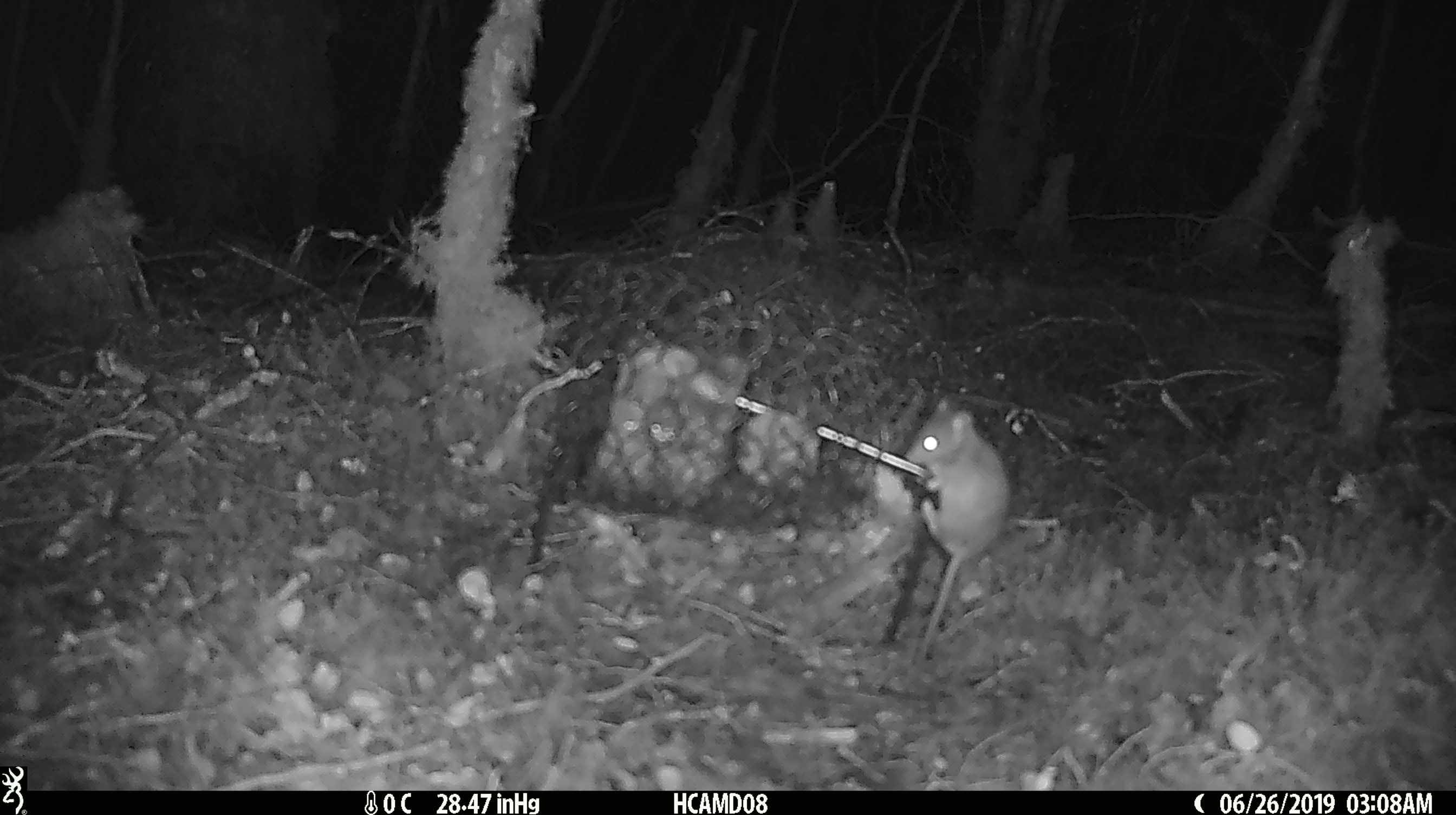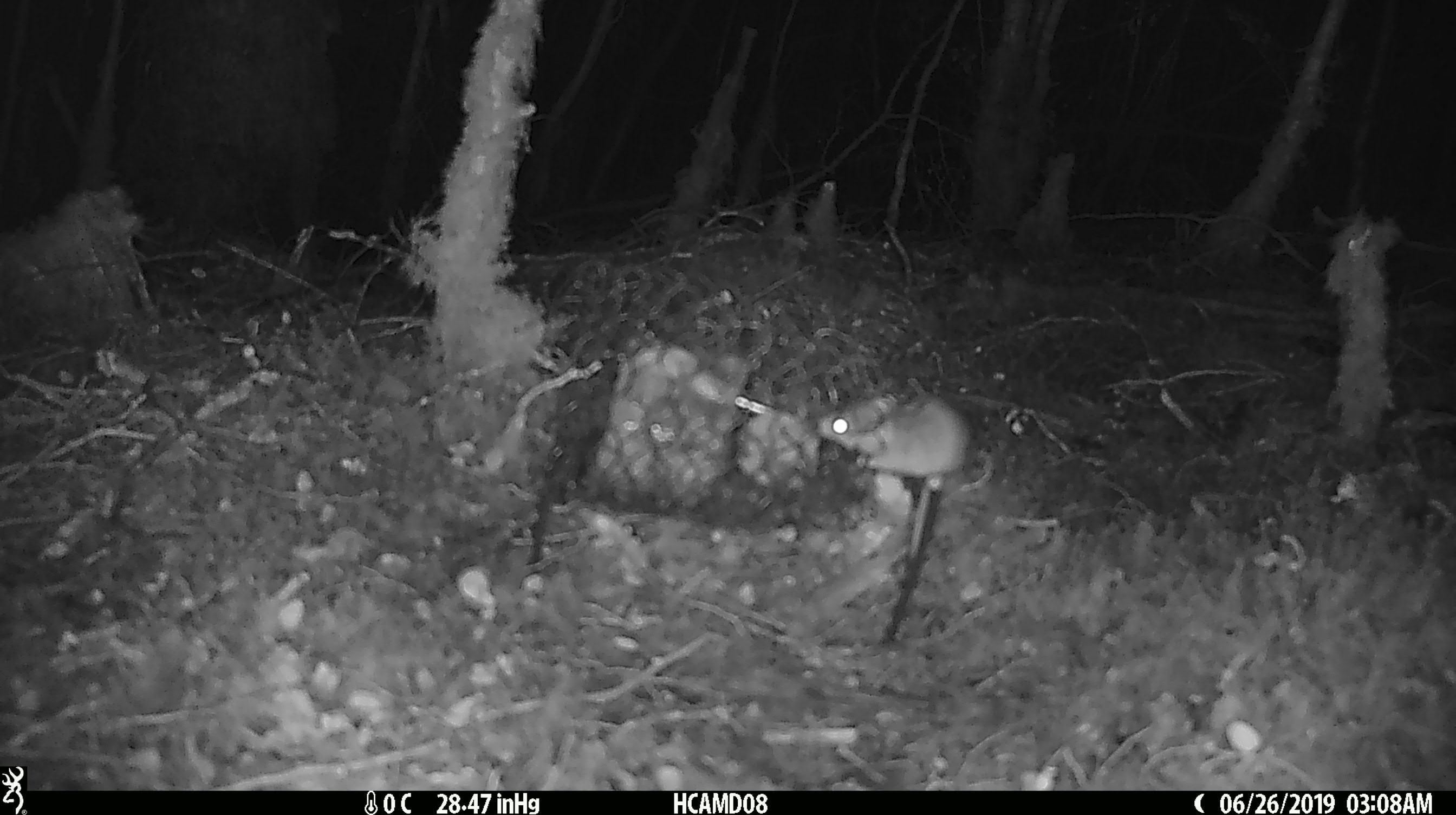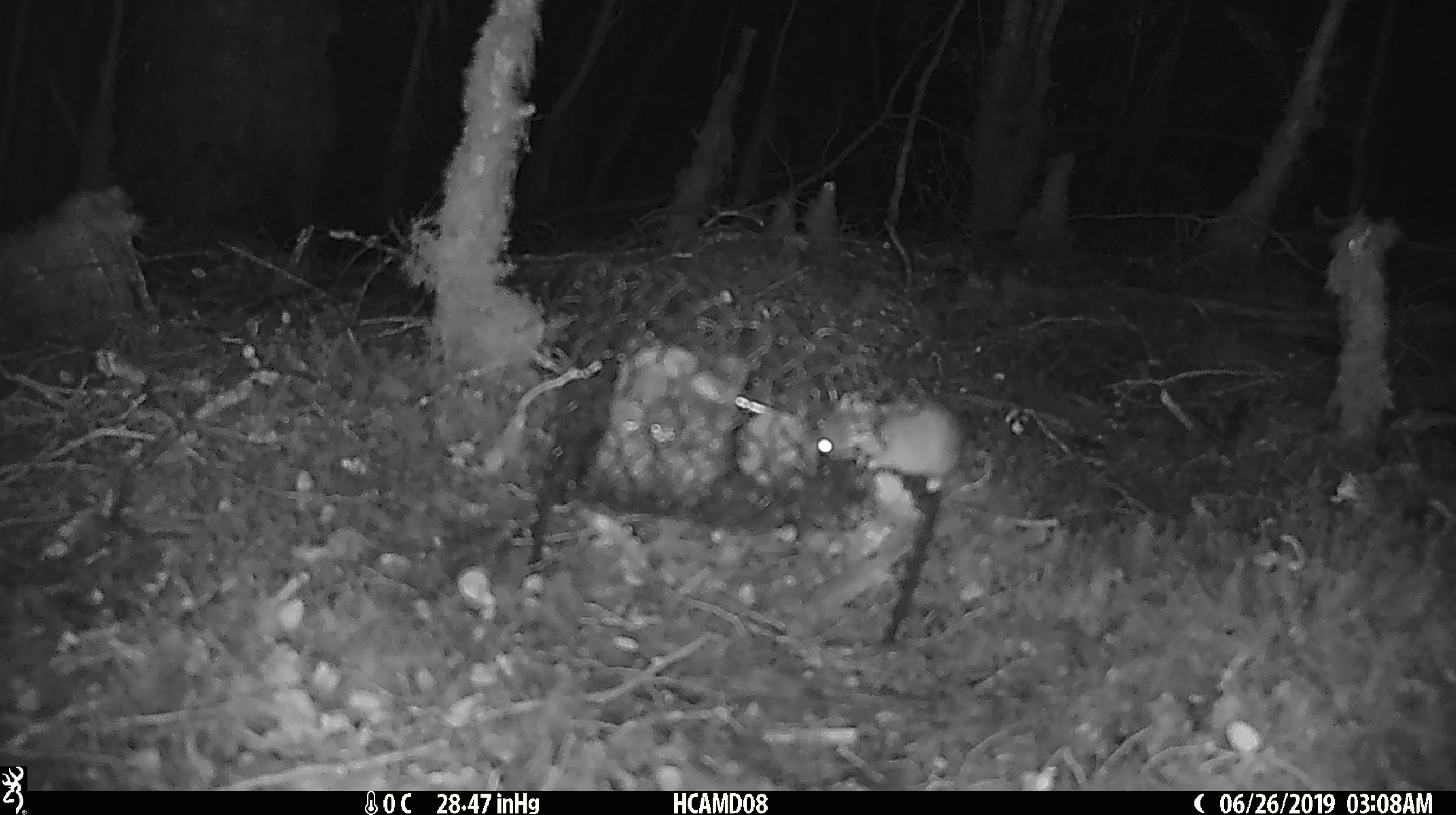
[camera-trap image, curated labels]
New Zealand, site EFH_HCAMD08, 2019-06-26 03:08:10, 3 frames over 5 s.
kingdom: Animalia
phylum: Chordata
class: Mammalia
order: Rodentia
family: Muridae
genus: Mus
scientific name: Mus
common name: mouse